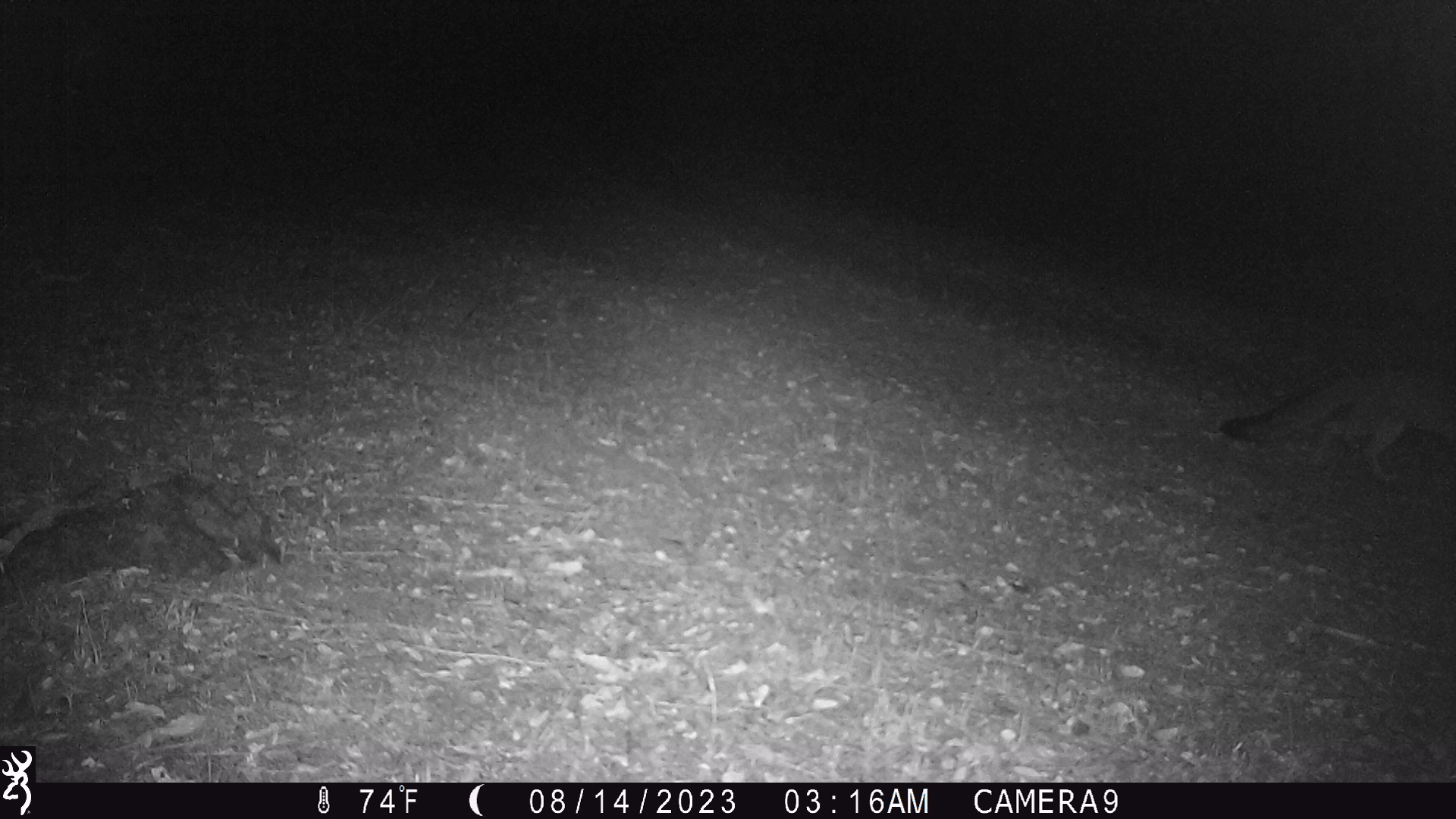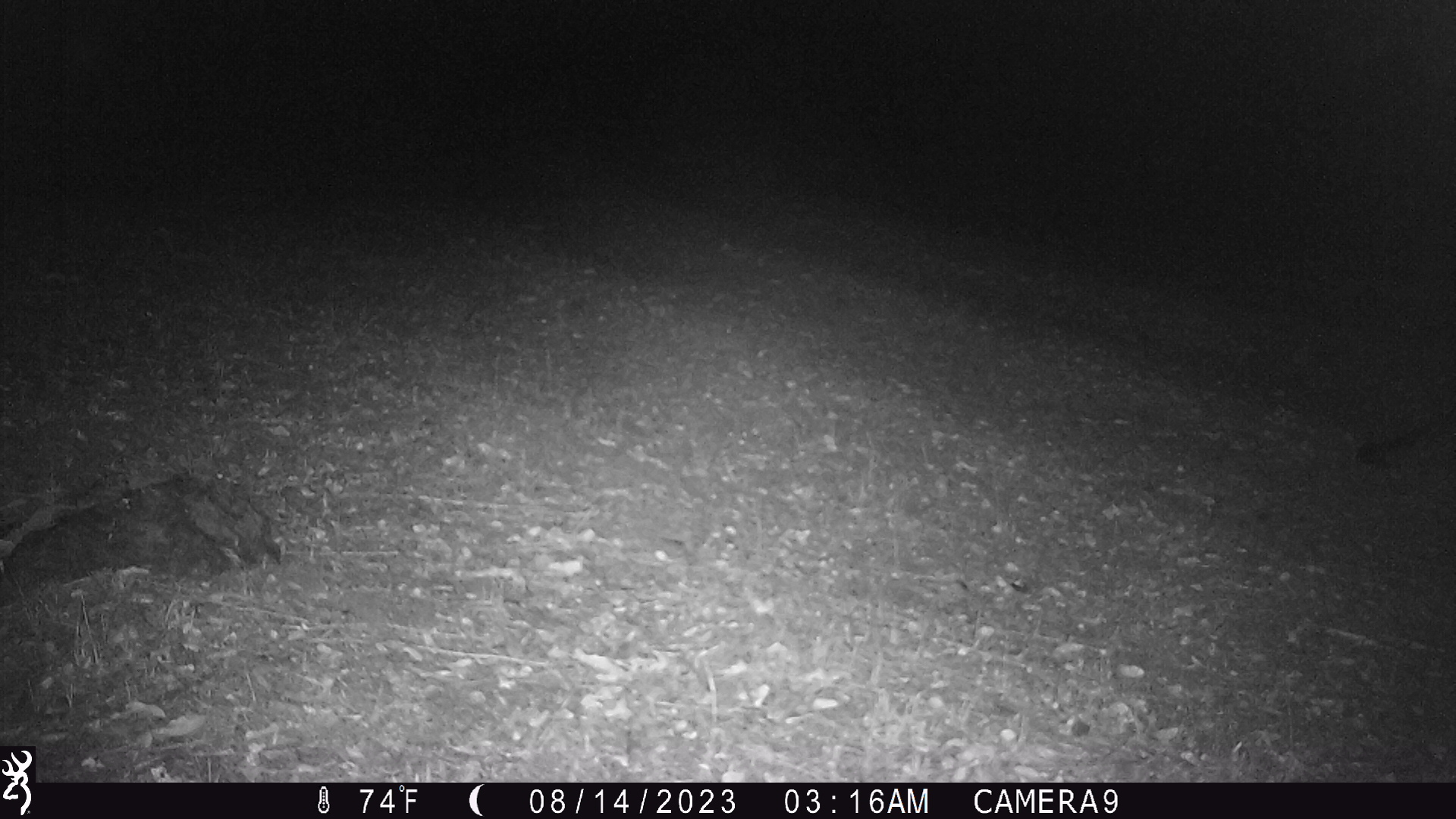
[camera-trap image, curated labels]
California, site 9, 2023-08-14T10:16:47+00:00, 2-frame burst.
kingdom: Animalia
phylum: Chordata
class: Mammalia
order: Carnivora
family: Canidae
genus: Urocyon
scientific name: Urocyon cinereoargenteus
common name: gray fox